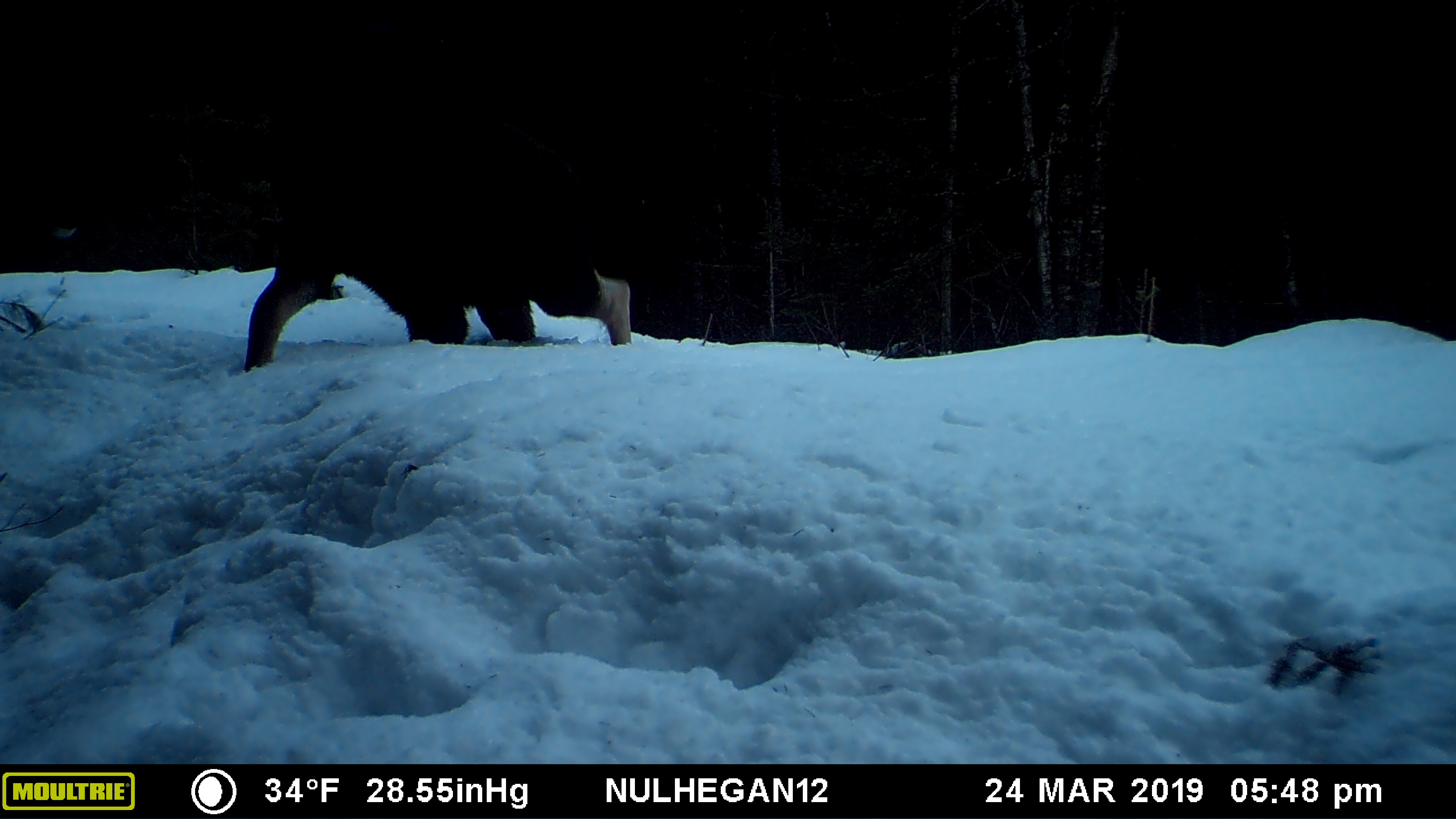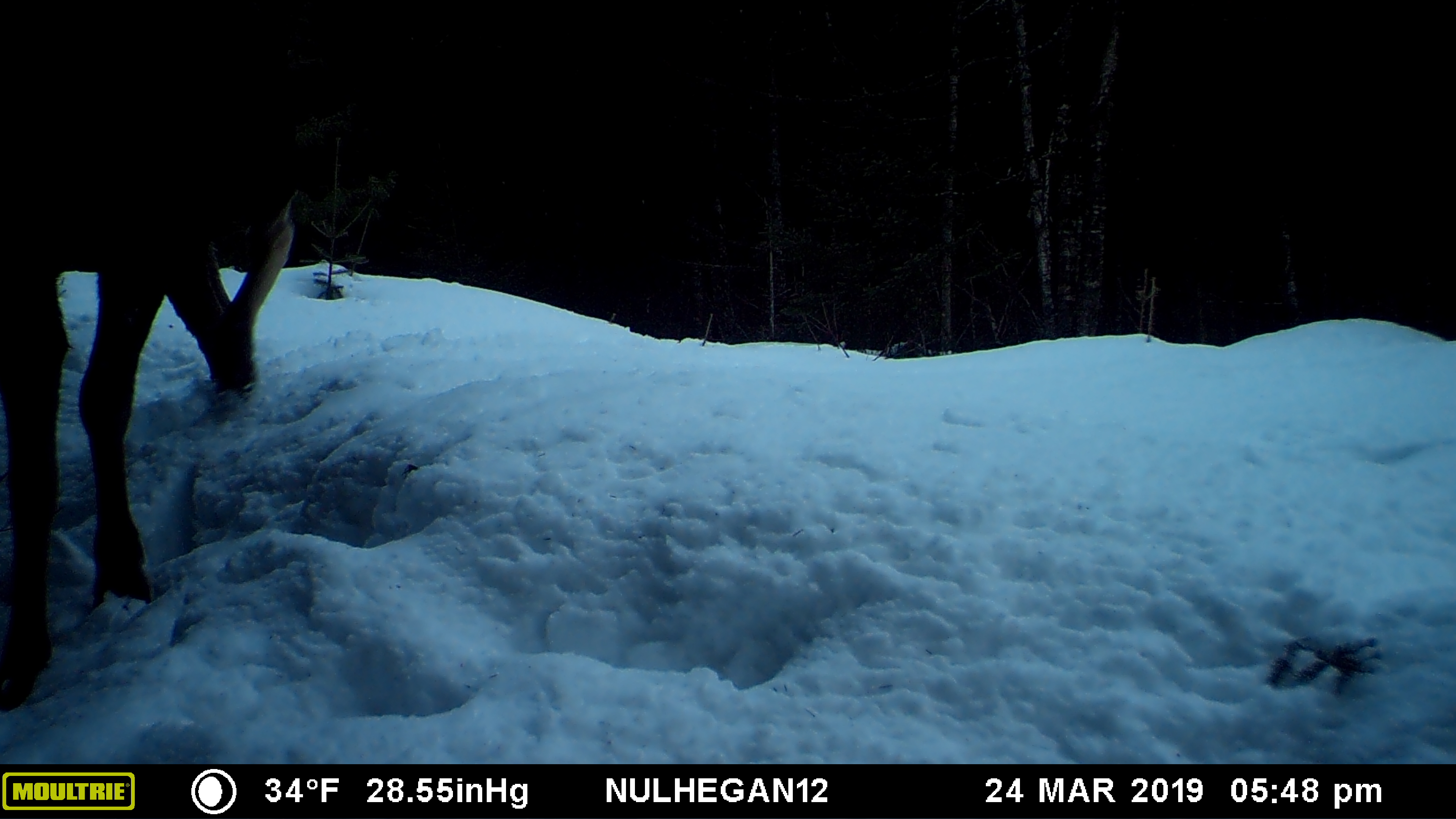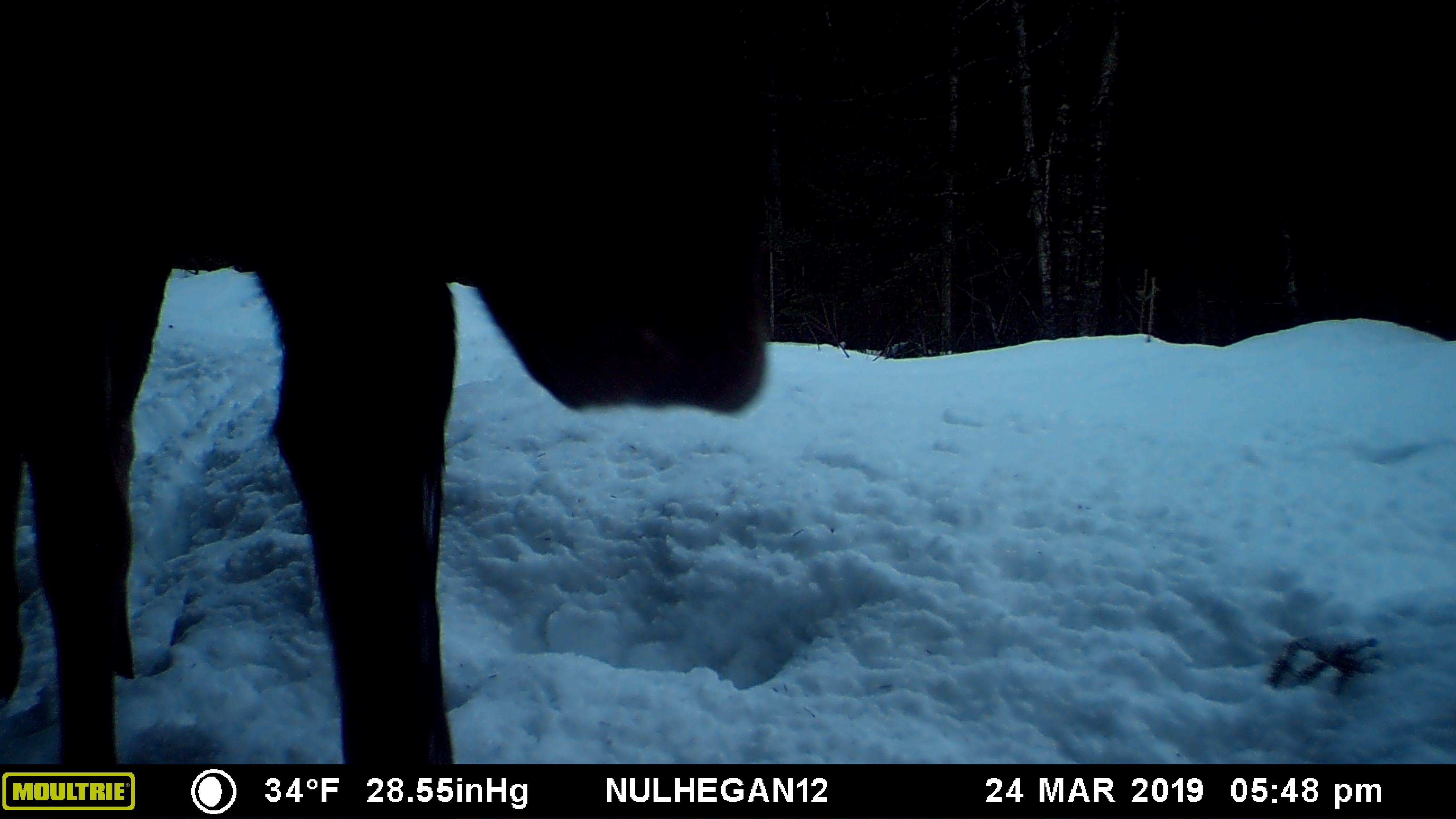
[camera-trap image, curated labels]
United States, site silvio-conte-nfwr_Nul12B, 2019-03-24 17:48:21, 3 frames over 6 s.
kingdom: Animalia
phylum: Chordata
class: Mammalia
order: Artiodactyla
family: Cervidae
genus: Alces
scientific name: Alces alces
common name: moose